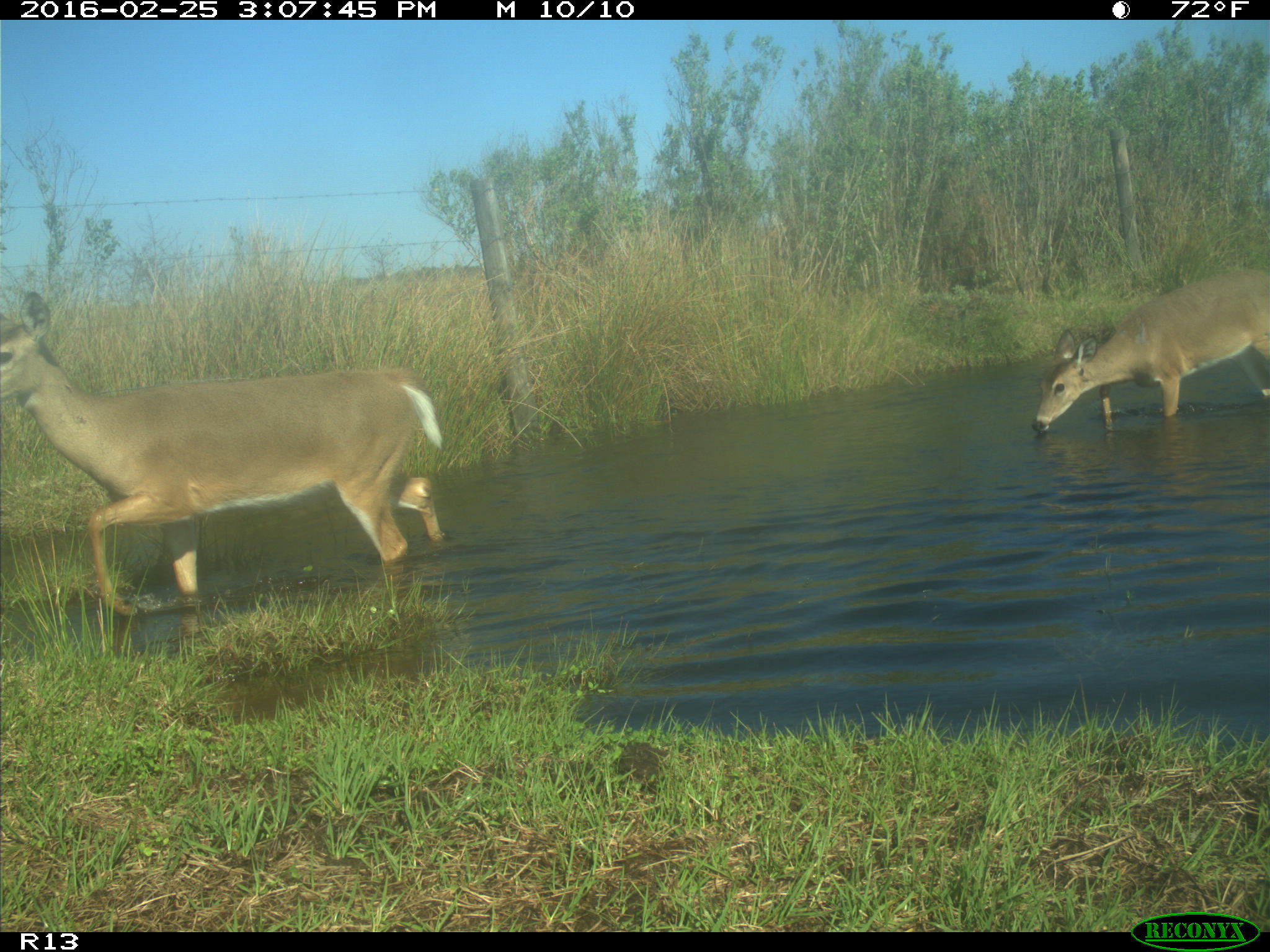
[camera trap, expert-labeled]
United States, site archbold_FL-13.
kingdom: Animalia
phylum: Chordata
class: Mammalia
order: Artiodactyla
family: Cervidae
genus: Odocoileus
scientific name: Odocoileus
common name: deer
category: unidentified deer